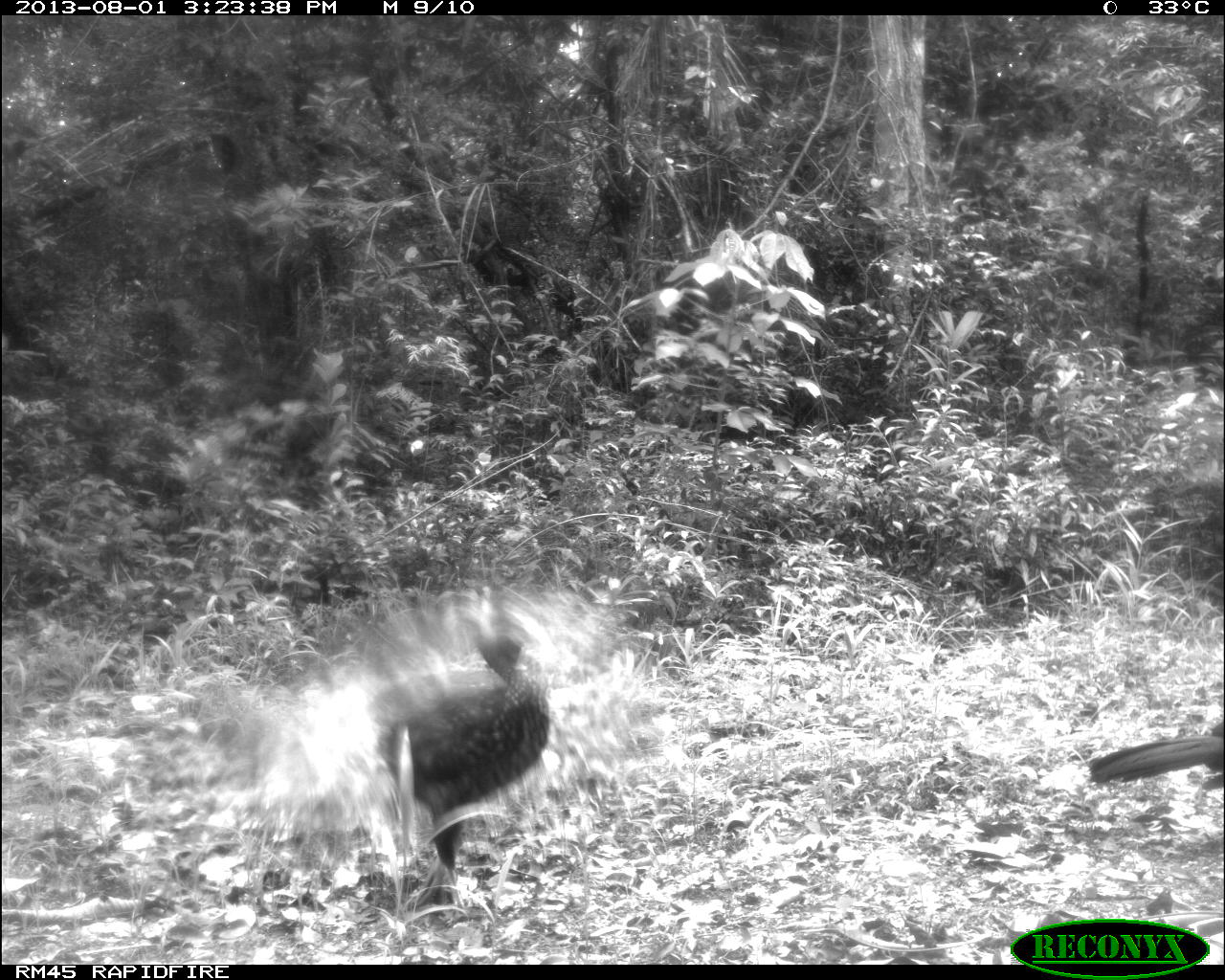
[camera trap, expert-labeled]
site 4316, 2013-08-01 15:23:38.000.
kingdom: Animalia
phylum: Chordata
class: Aves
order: Galliformes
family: Cracidae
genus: Penelope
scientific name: Penelope purpurascens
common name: crested guan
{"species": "Penelope purpurascens (crested guan)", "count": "2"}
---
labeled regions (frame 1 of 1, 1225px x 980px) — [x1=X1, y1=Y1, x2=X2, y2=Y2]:
penelope purpurascens: [x1=224, y1=592, x2=582, y2=901]; [x1=1080, y1=712, x2=1225, y2=796]